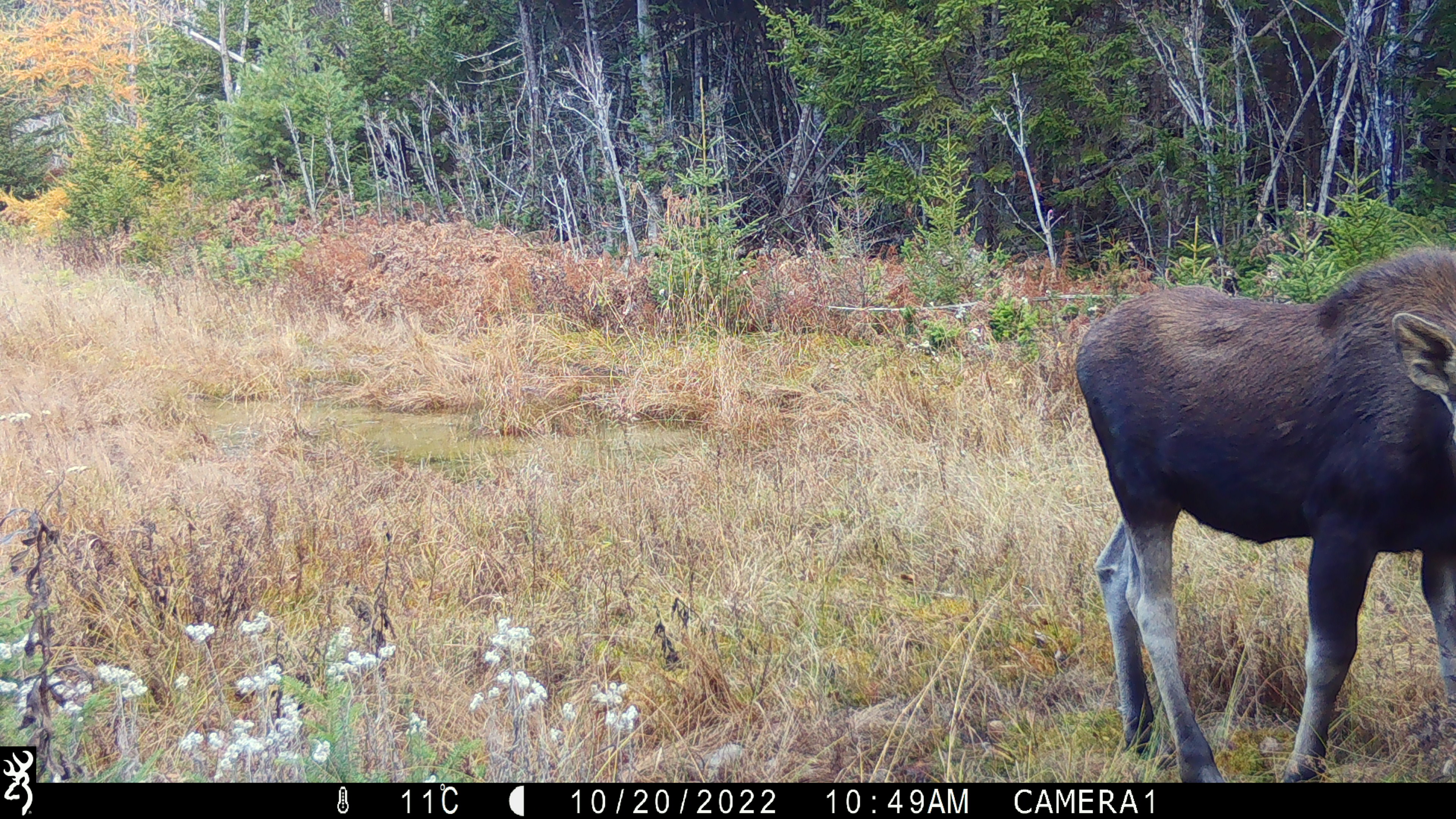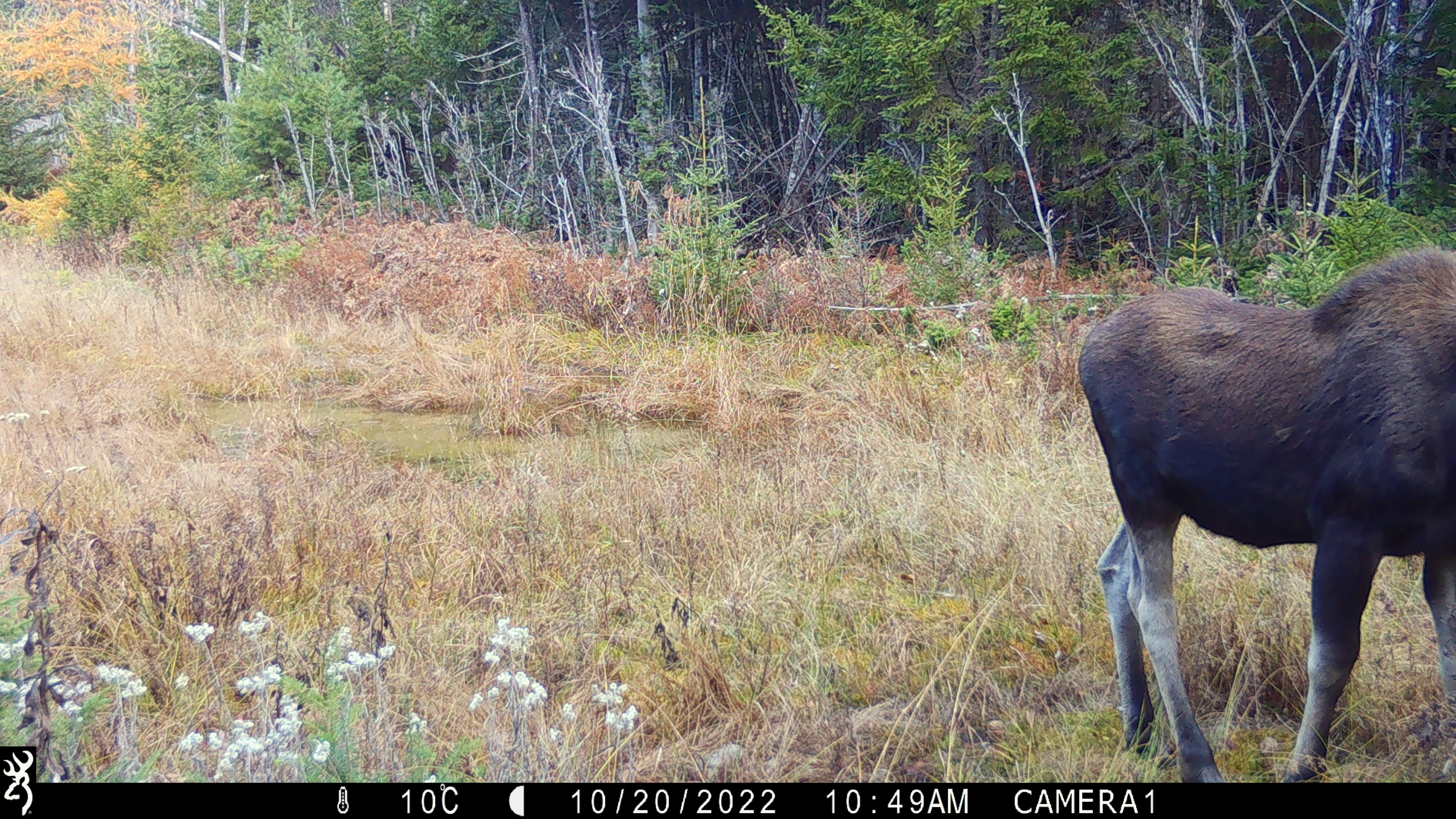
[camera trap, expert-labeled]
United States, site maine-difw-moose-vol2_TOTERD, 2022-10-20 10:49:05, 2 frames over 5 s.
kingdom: Animalia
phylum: Chordata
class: Mammalia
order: Artiodactyla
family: Cervidae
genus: Alces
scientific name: Alces alces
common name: moose